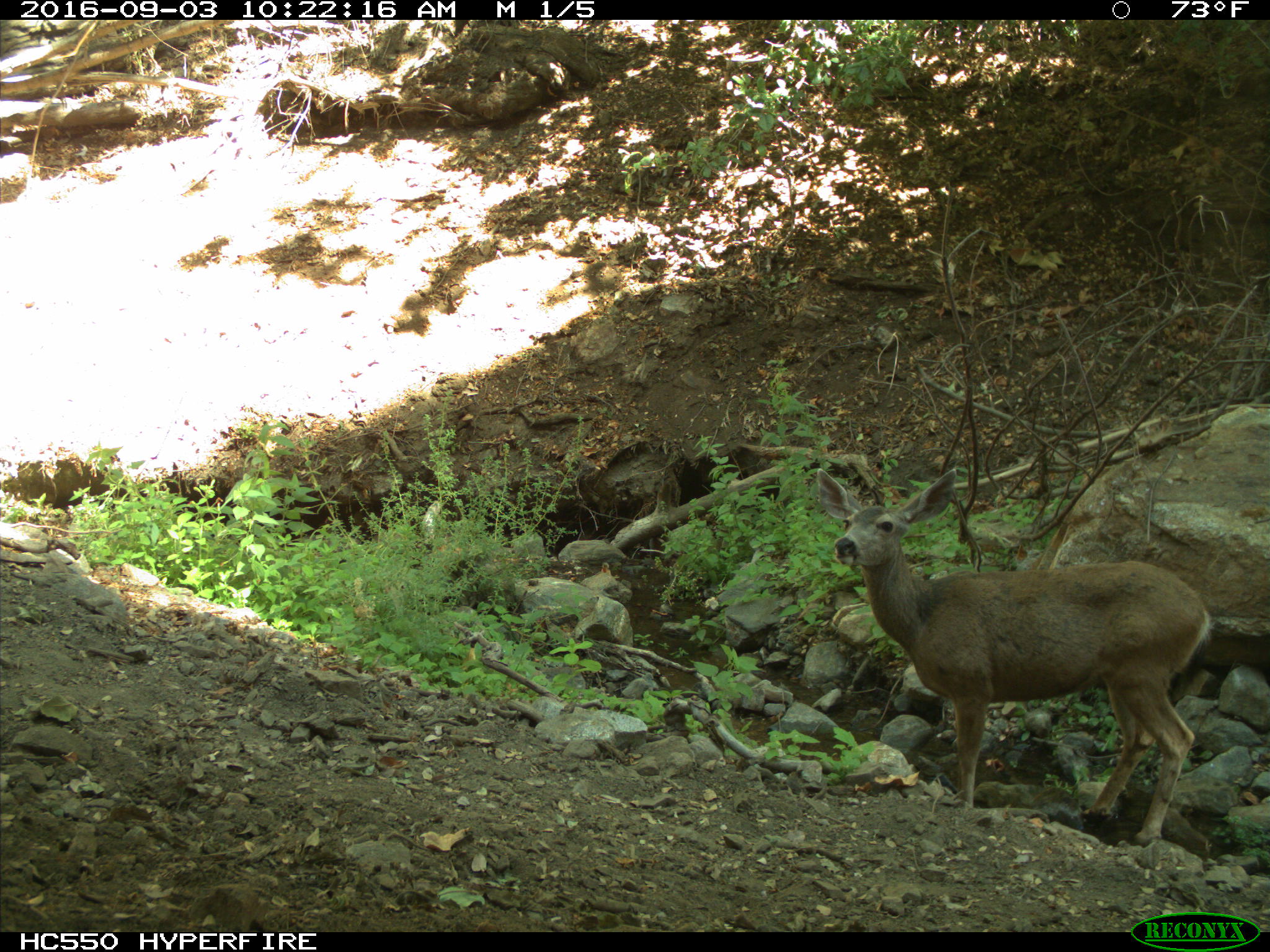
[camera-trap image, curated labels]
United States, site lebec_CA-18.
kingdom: Animalia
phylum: Chordata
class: Mammalia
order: Artiodactyla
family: Cervidae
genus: Odocoileus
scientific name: Odocoileus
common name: deer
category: unidentified deer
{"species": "unidentified deer (deer) (Odocoileus)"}